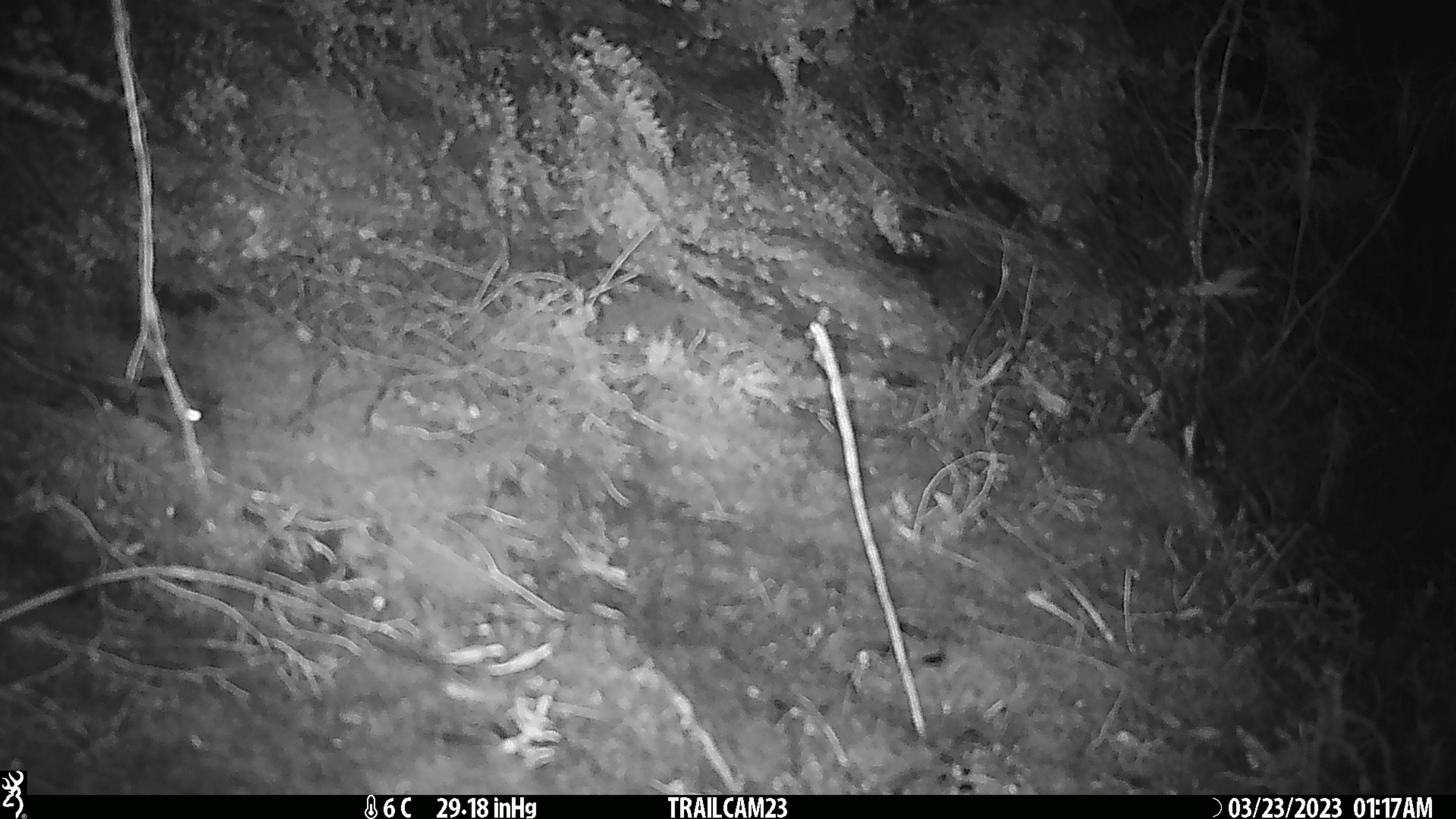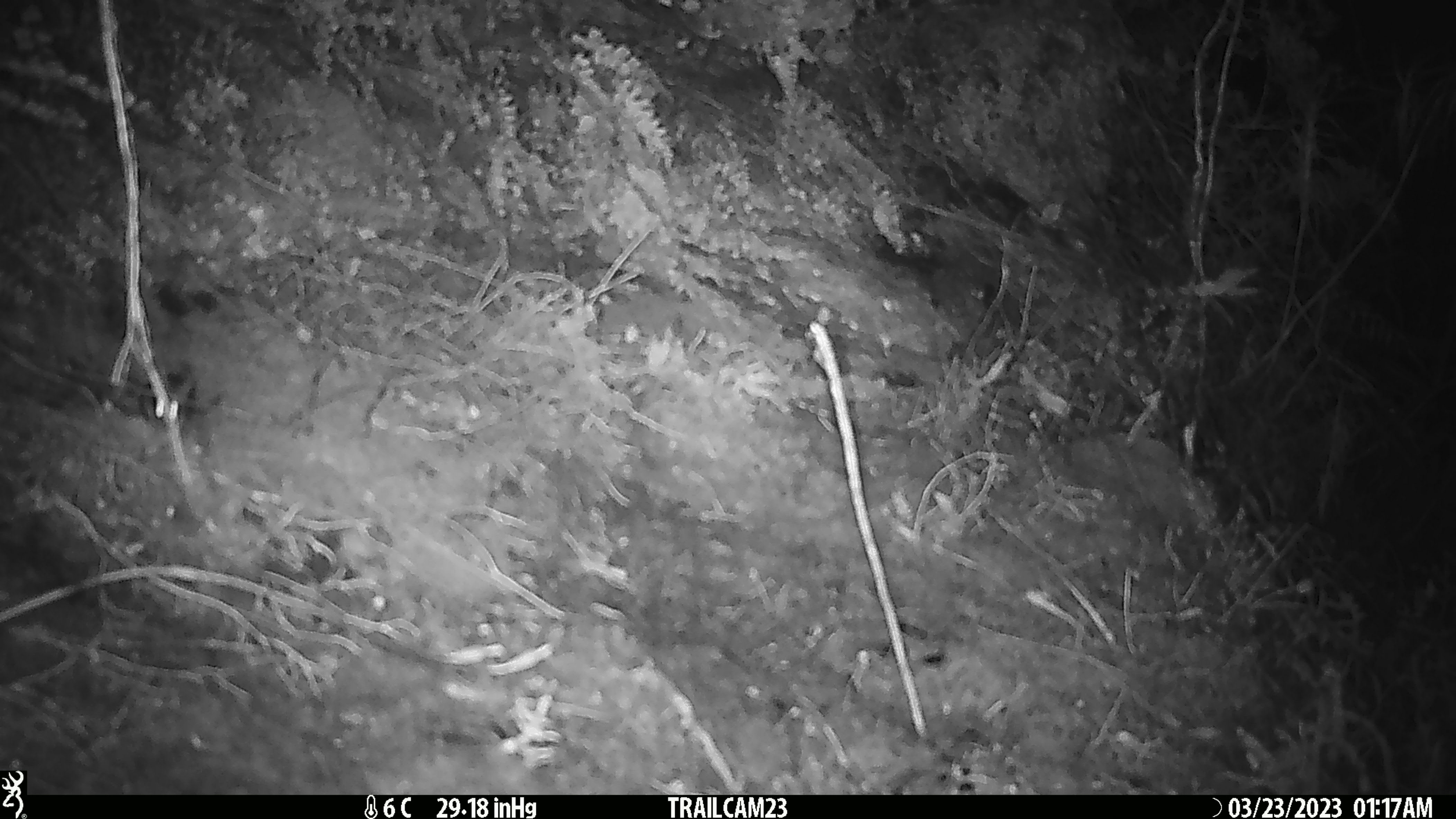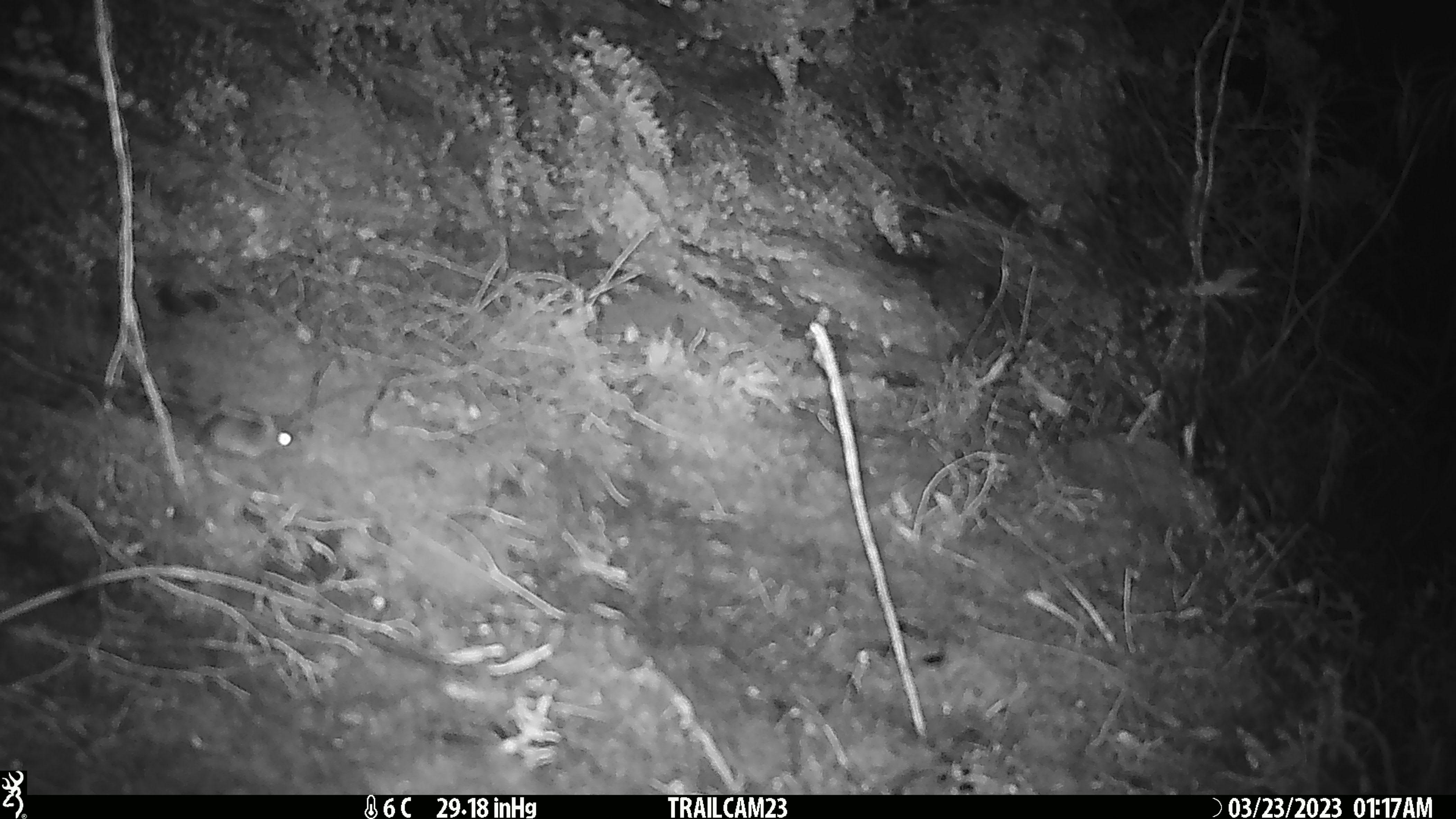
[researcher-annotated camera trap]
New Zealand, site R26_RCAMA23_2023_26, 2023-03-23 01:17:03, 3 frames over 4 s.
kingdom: Animalia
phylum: Chordata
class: Mammalia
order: Rodentia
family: Muridae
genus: Mus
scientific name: Mus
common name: mouse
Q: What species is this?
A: Mouse (Mus).